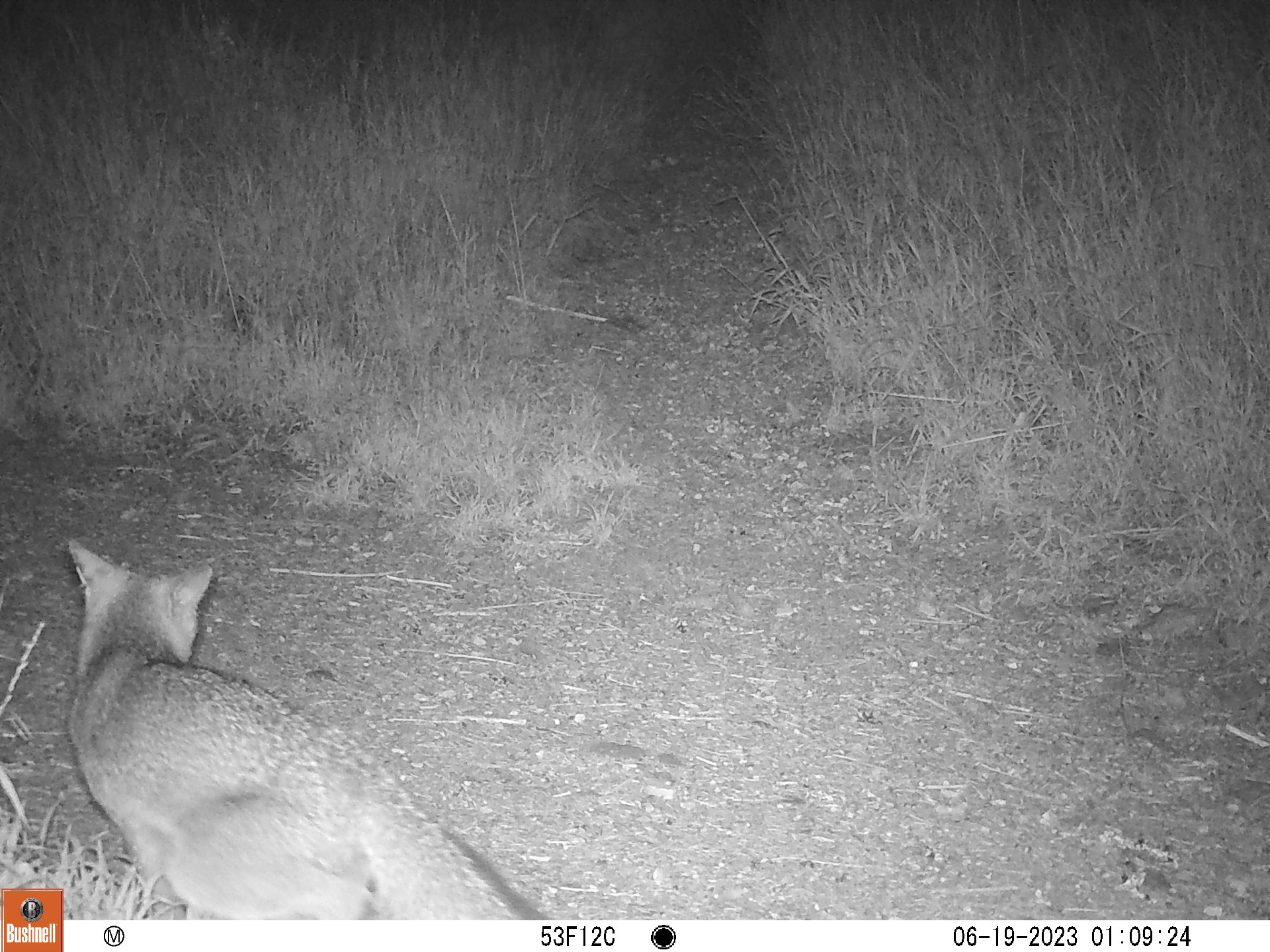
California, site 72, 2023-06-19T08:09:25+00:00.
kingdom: Animalia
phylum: Chordata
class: Mammalia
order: Carnivora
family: Canidae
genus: Urocyon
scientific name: Urocyon cinereoargenteus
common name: gray fox